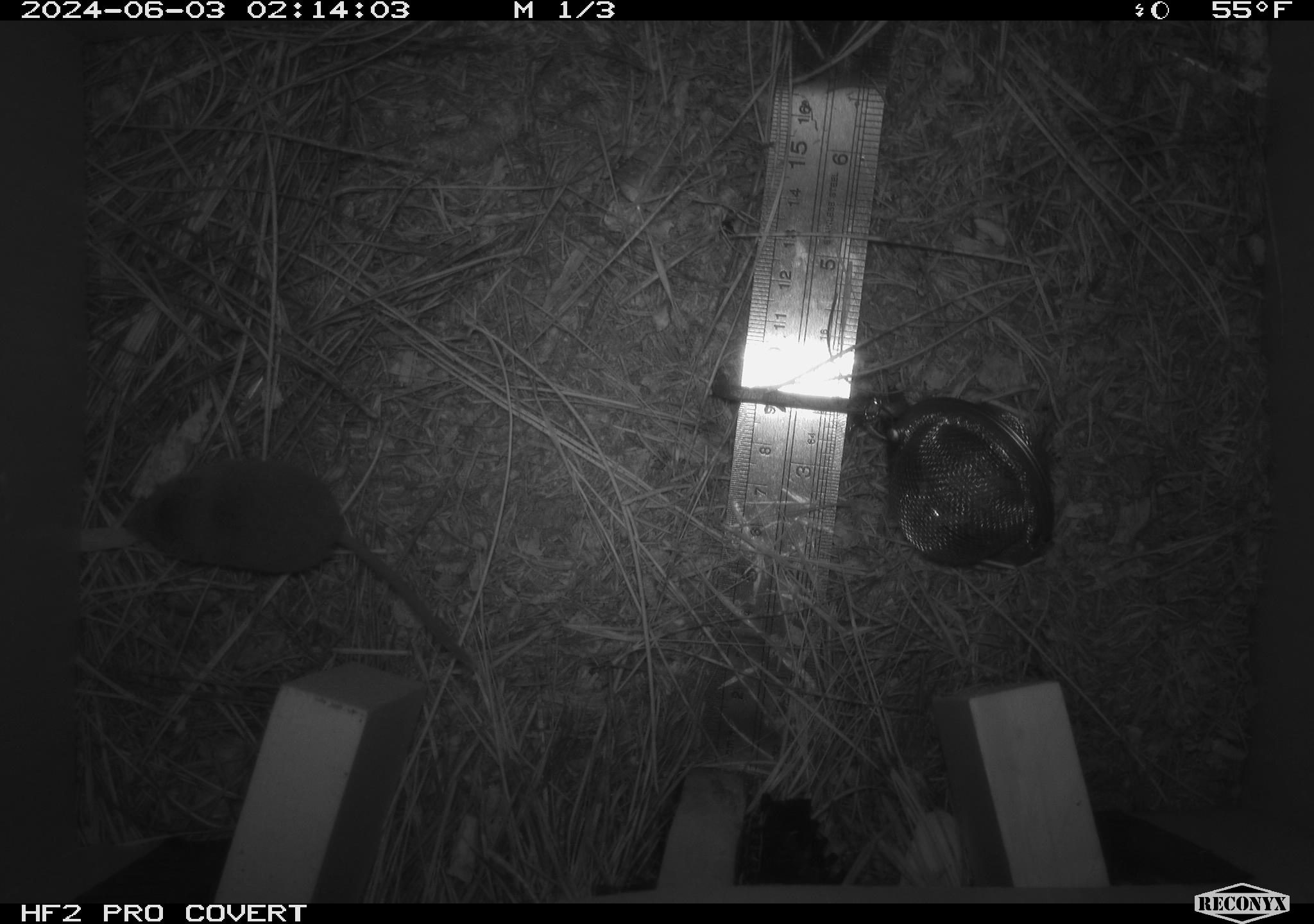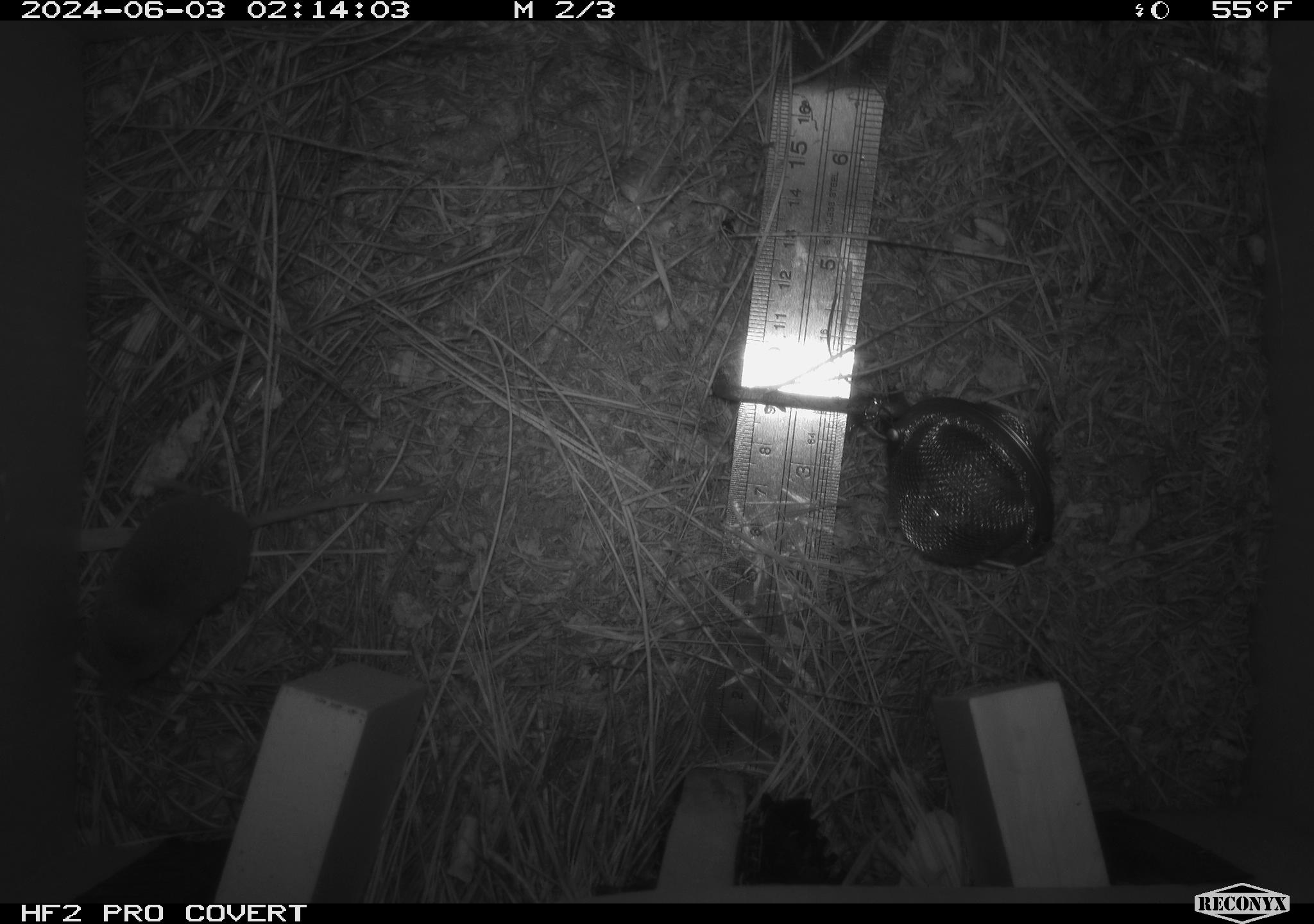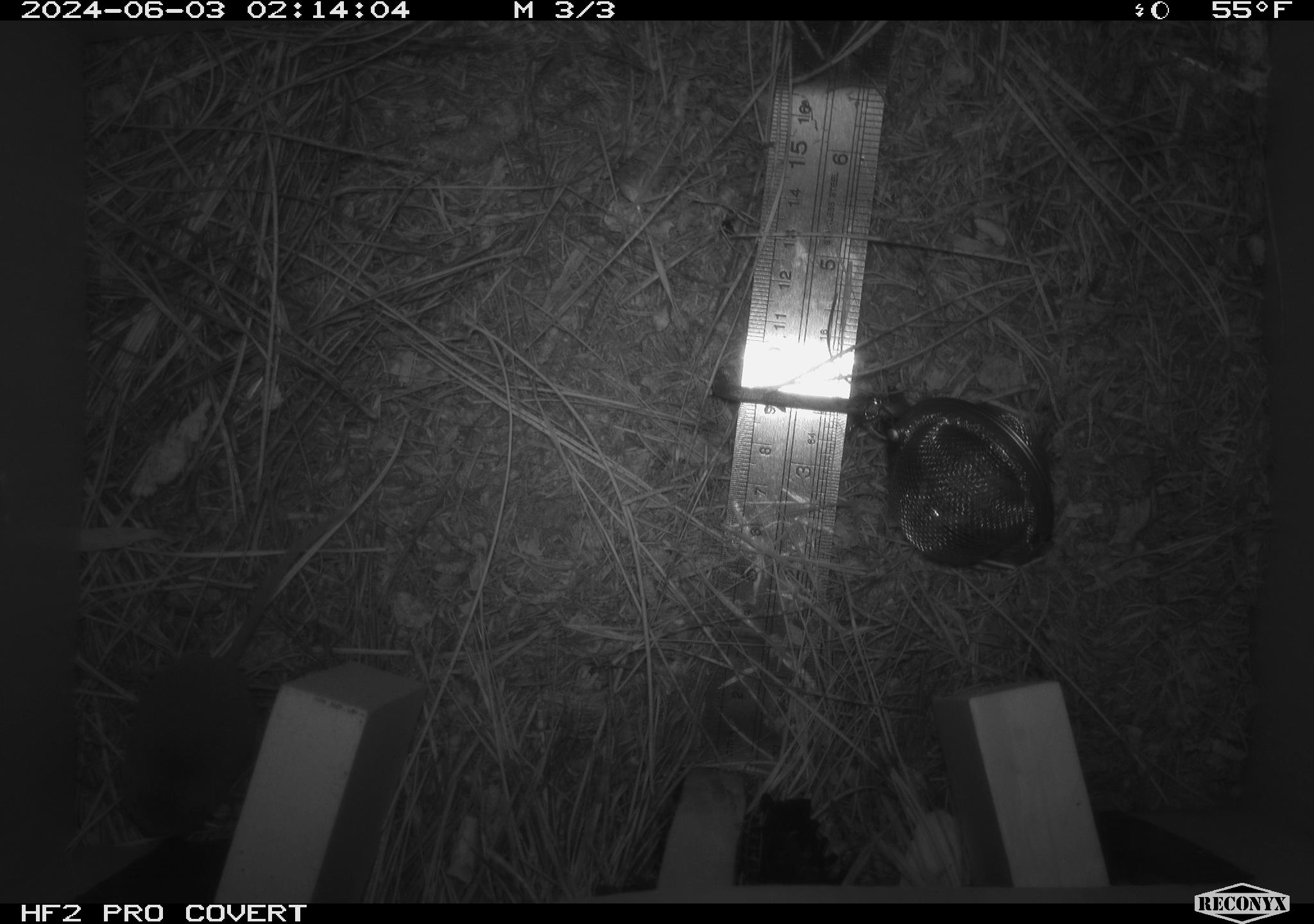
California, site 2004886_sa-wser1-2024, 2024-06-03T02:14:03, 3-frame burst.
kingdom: Animalia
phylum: Chordata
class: Mammalia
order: Eulipotyphla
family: Soricidae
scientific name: Soricidae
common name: shrews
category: soricidae family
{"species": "soricidae family (shrews) (Soricidae)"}